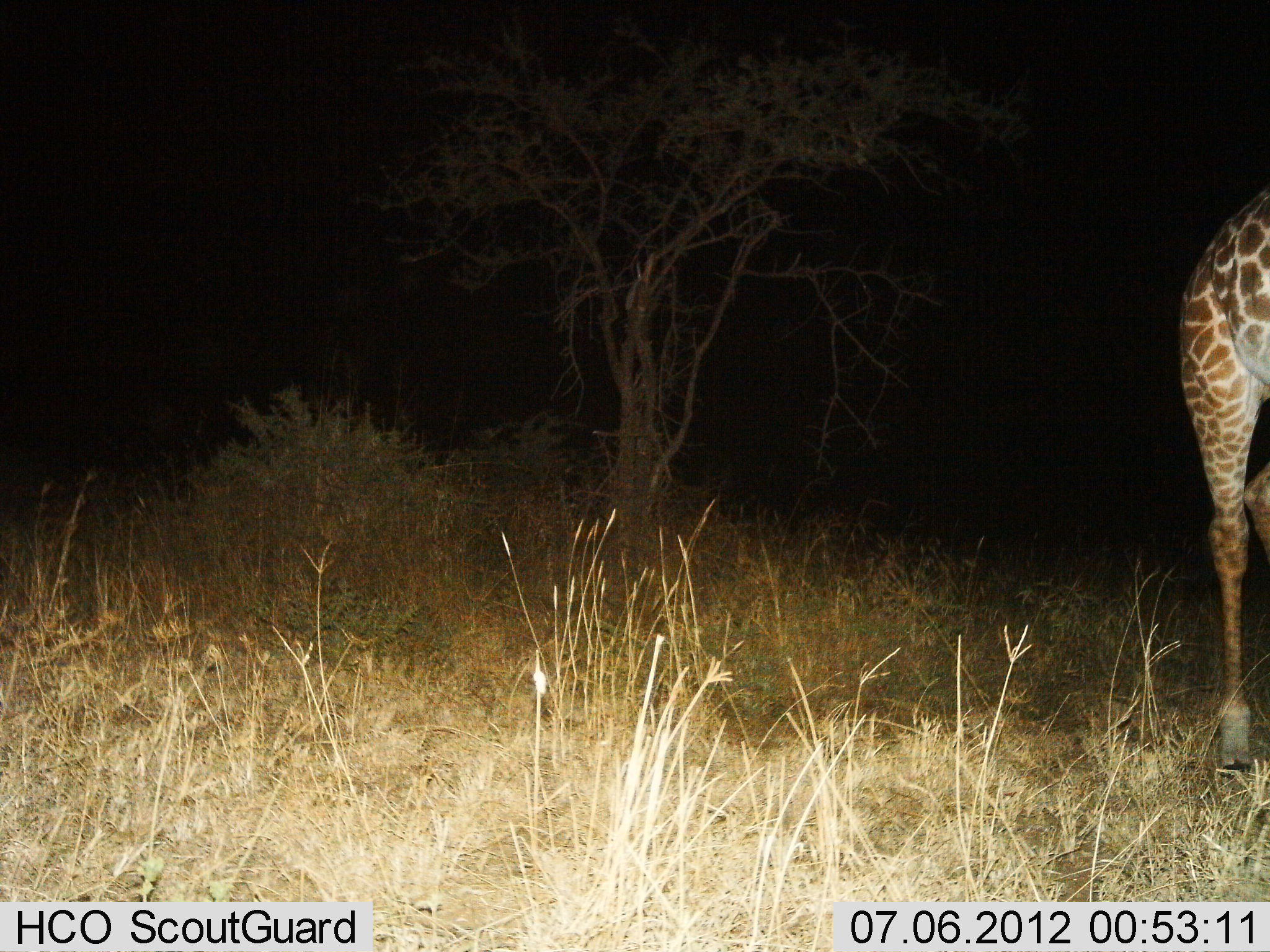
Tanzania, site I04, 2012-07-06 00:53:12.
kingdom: Animalia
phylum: Chordata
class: Mammalia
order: Artiodactyla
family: Giraffidae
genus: Giraffa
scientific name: Giraffa camelopardalis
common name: giraffe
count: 1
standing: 90%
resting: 0%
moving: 10%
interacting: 0%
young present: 0%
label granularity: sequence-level